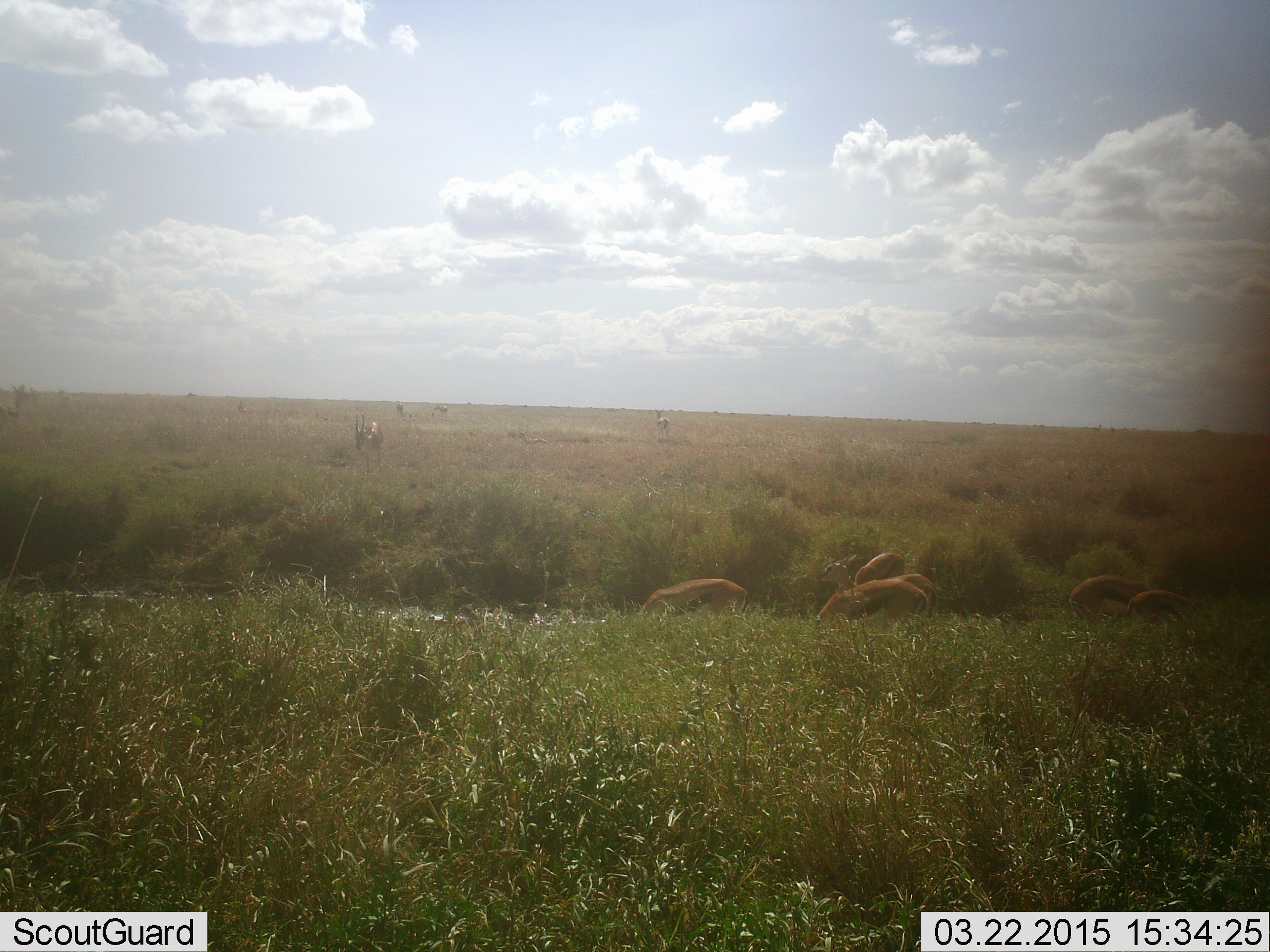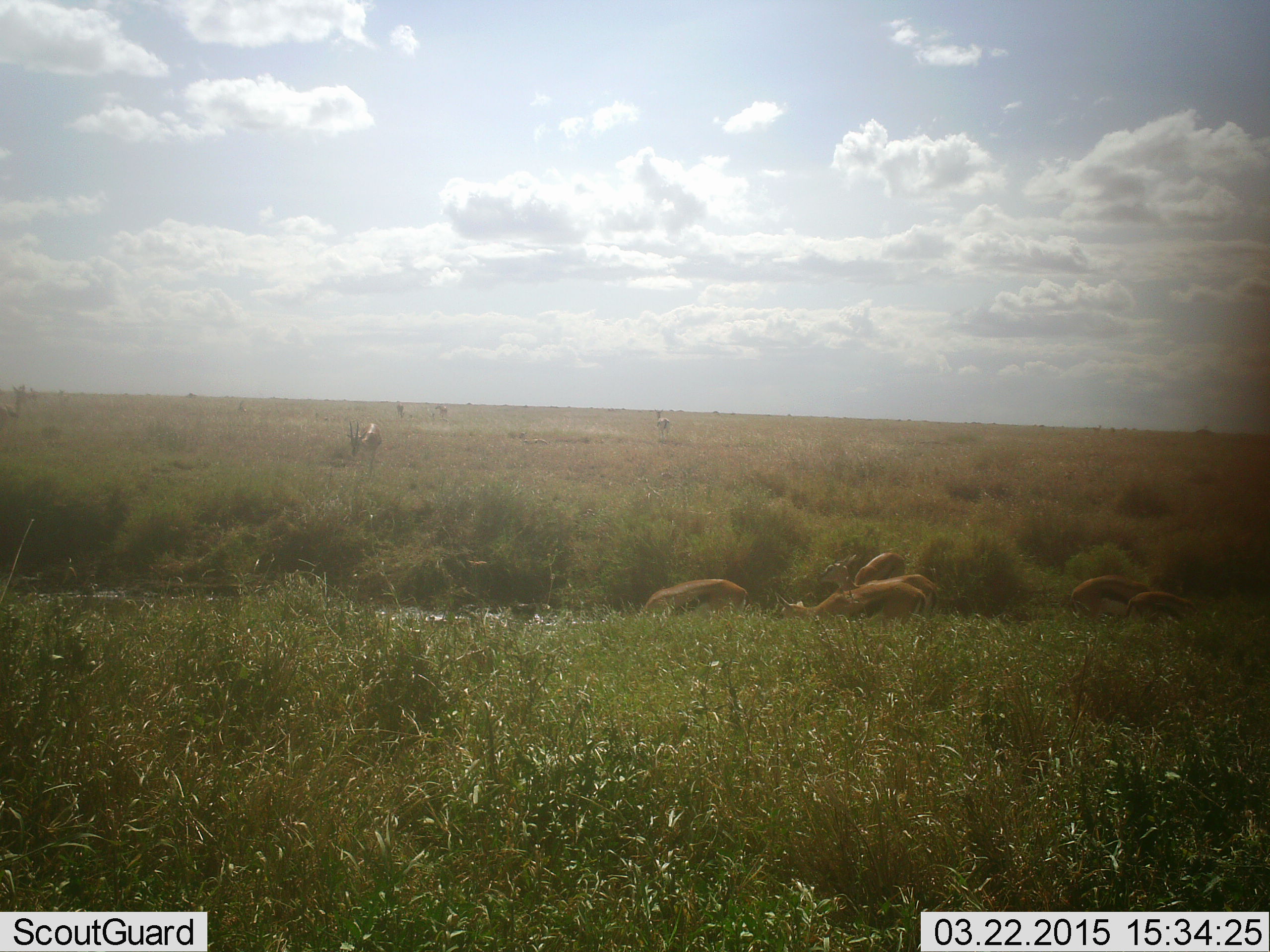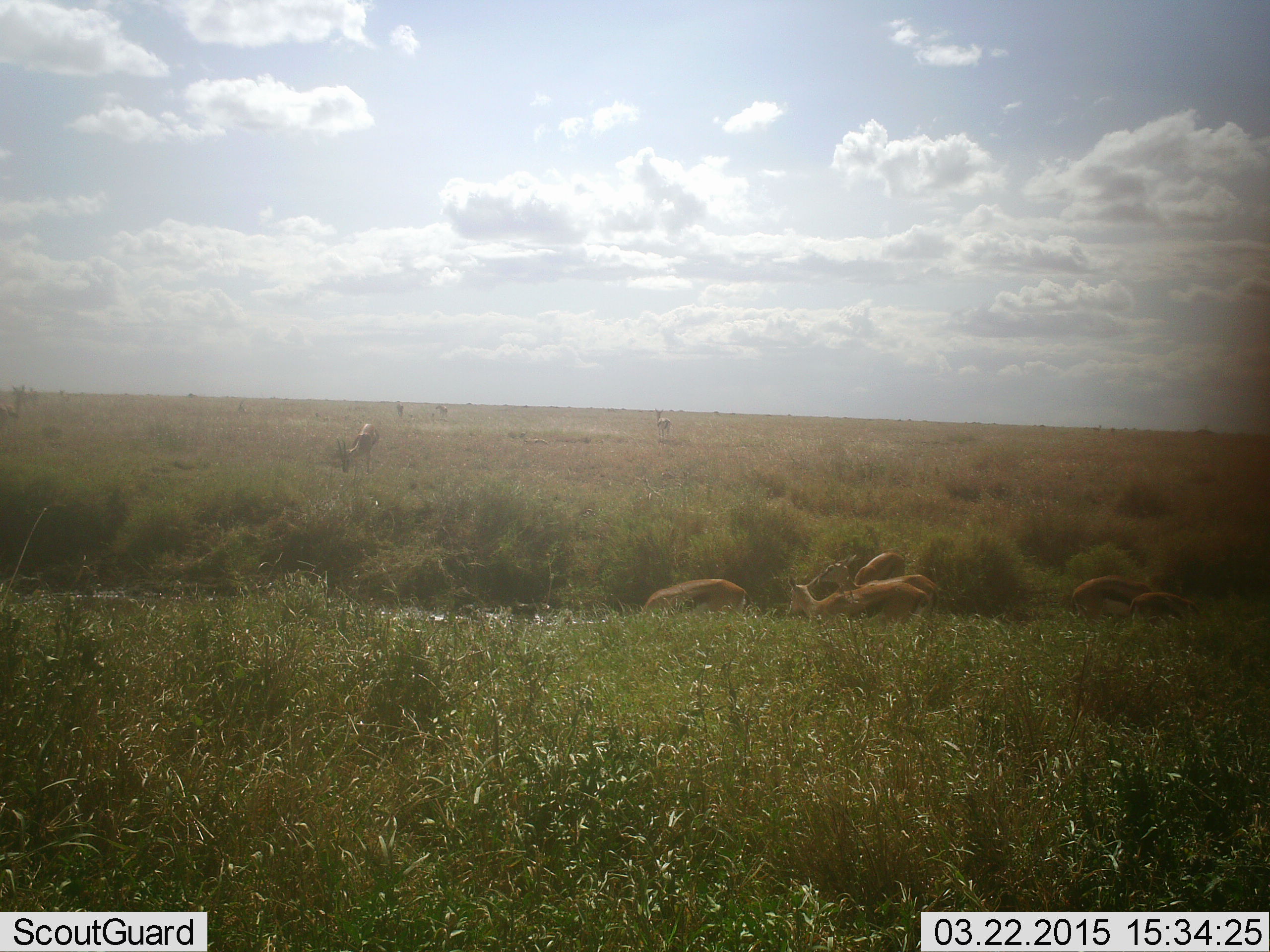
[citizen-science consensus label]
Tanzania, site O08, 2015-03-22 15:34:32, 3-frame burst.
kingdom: Animalia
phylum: Chordata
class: Mammalia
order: Artiodactyla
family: Bovidae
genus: Eudorcas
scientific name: Eudorcas thomsonii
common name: thomson's gazelle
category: gazellethomsons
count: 8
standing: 36%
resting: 0%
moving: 9%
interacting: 0%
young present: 18%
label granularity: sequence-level